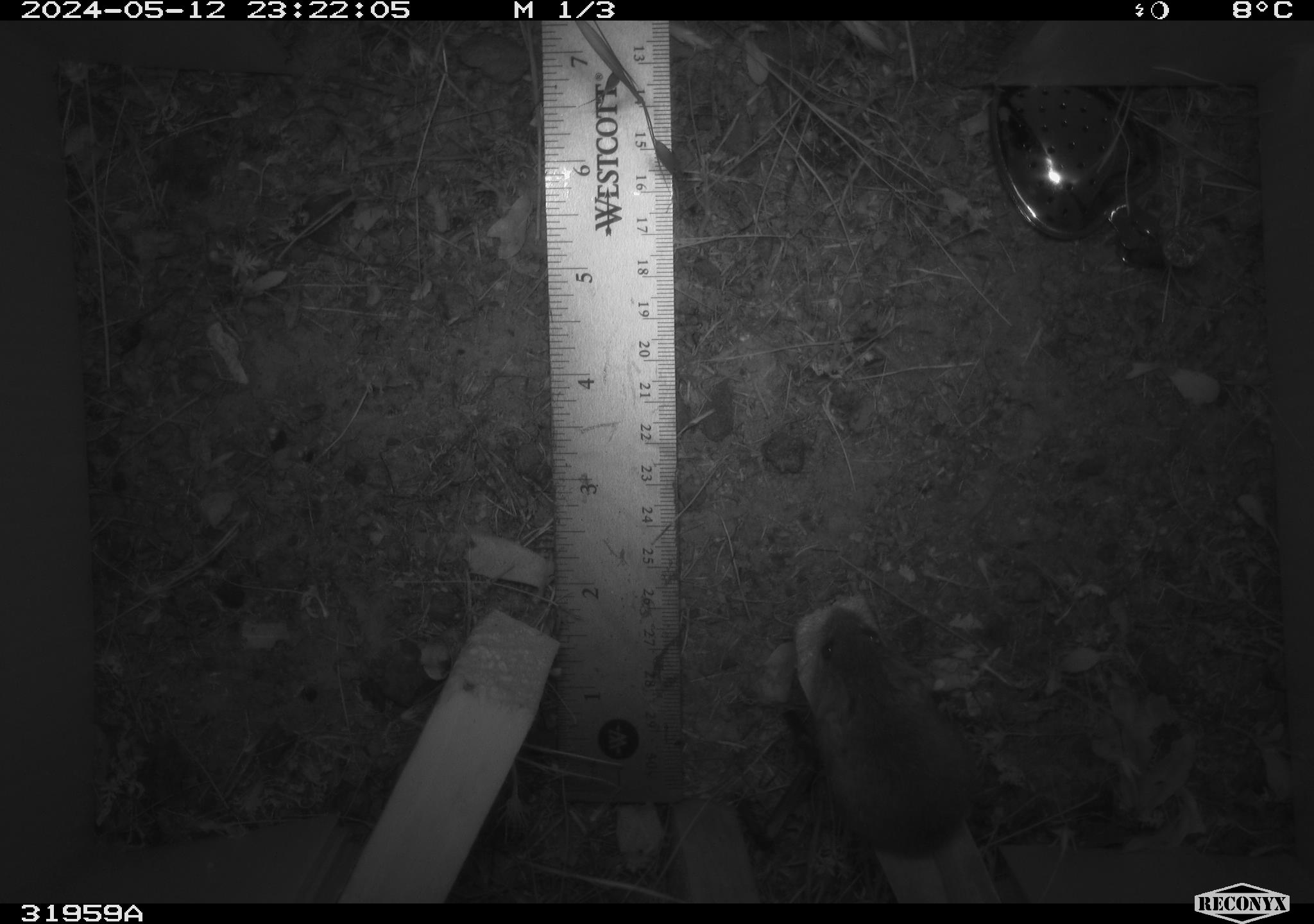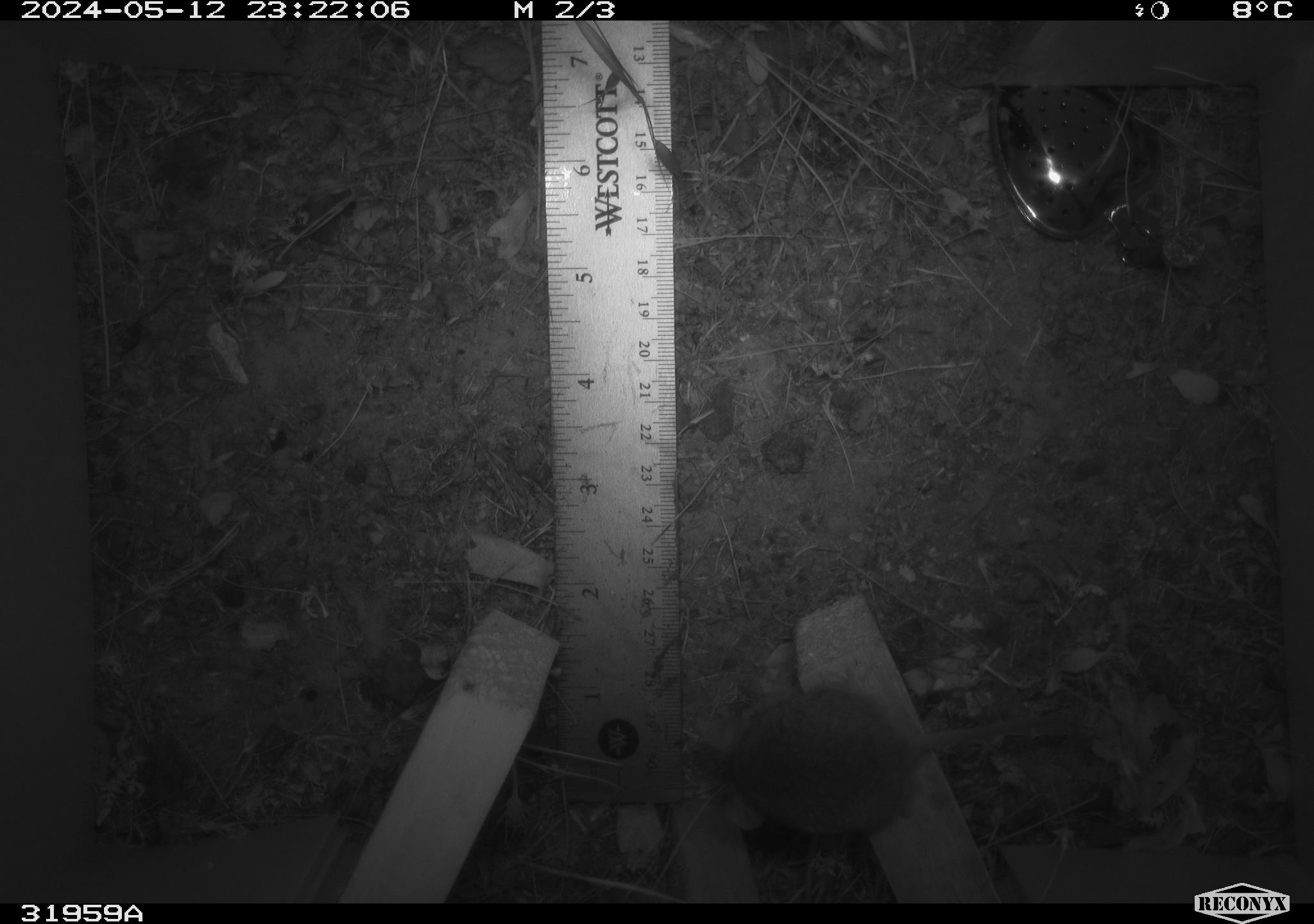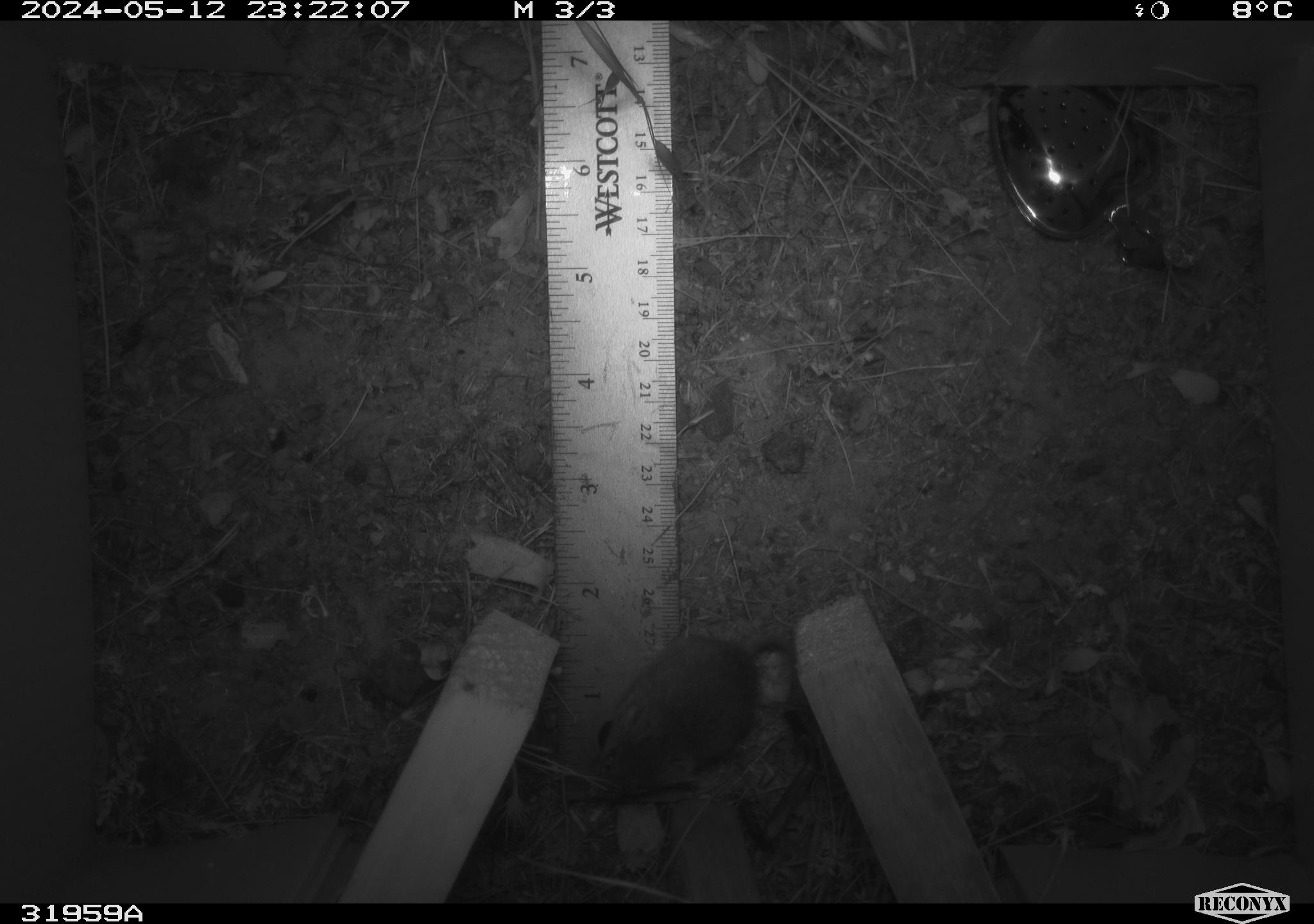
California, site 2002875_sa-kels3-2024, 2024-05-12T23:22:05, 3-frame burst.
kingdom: Animalia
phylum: Chordata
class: Mammalia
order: Rodentia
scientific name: Rodentia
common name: mouse species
Mouse species (Rodentia).